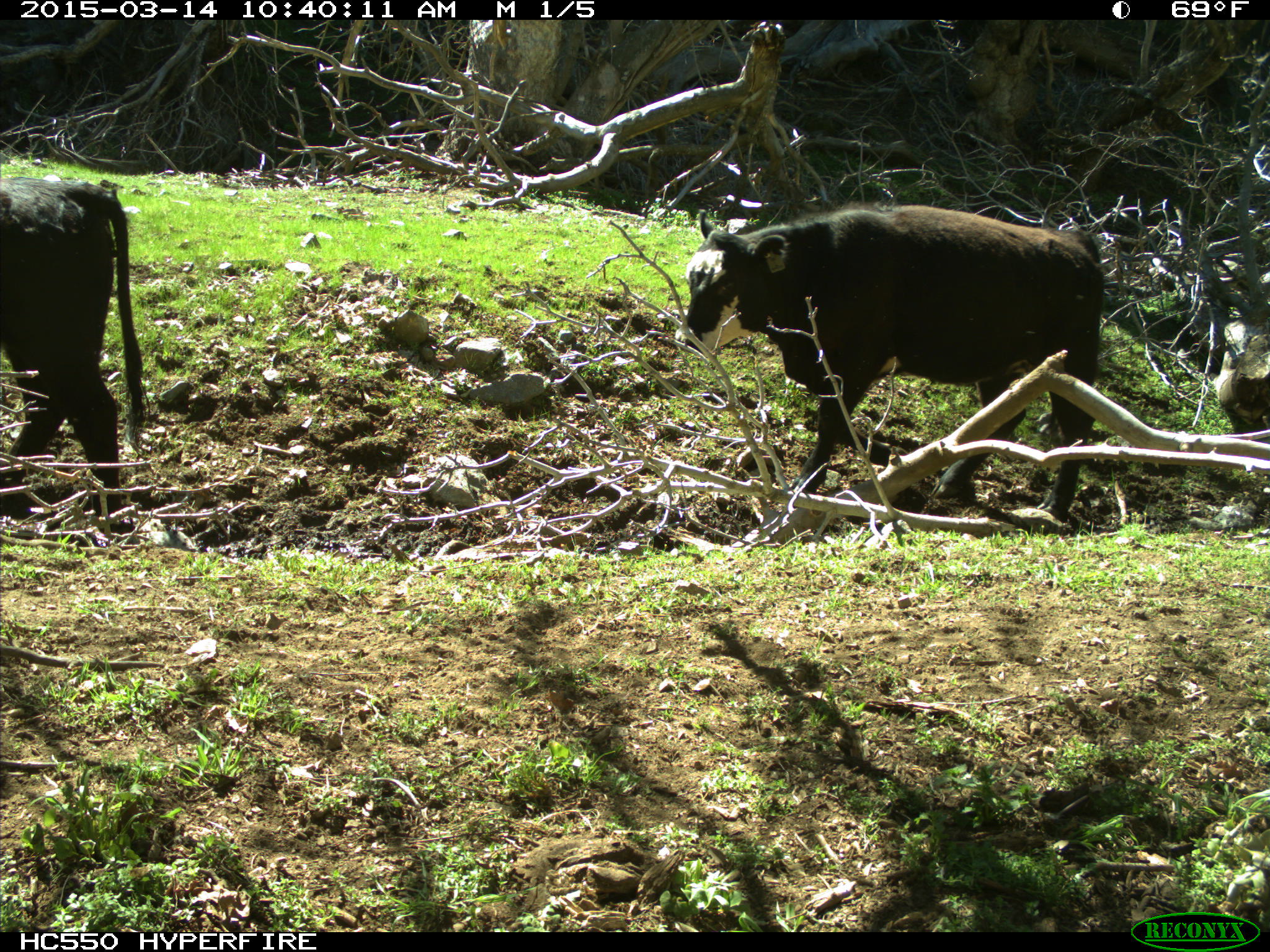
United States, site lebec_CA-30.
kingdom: Animalia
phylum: Chordata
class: Mammalia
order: Artiodactyla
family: Bovidae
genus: Bos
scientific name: Bos taurus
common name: domestic cow